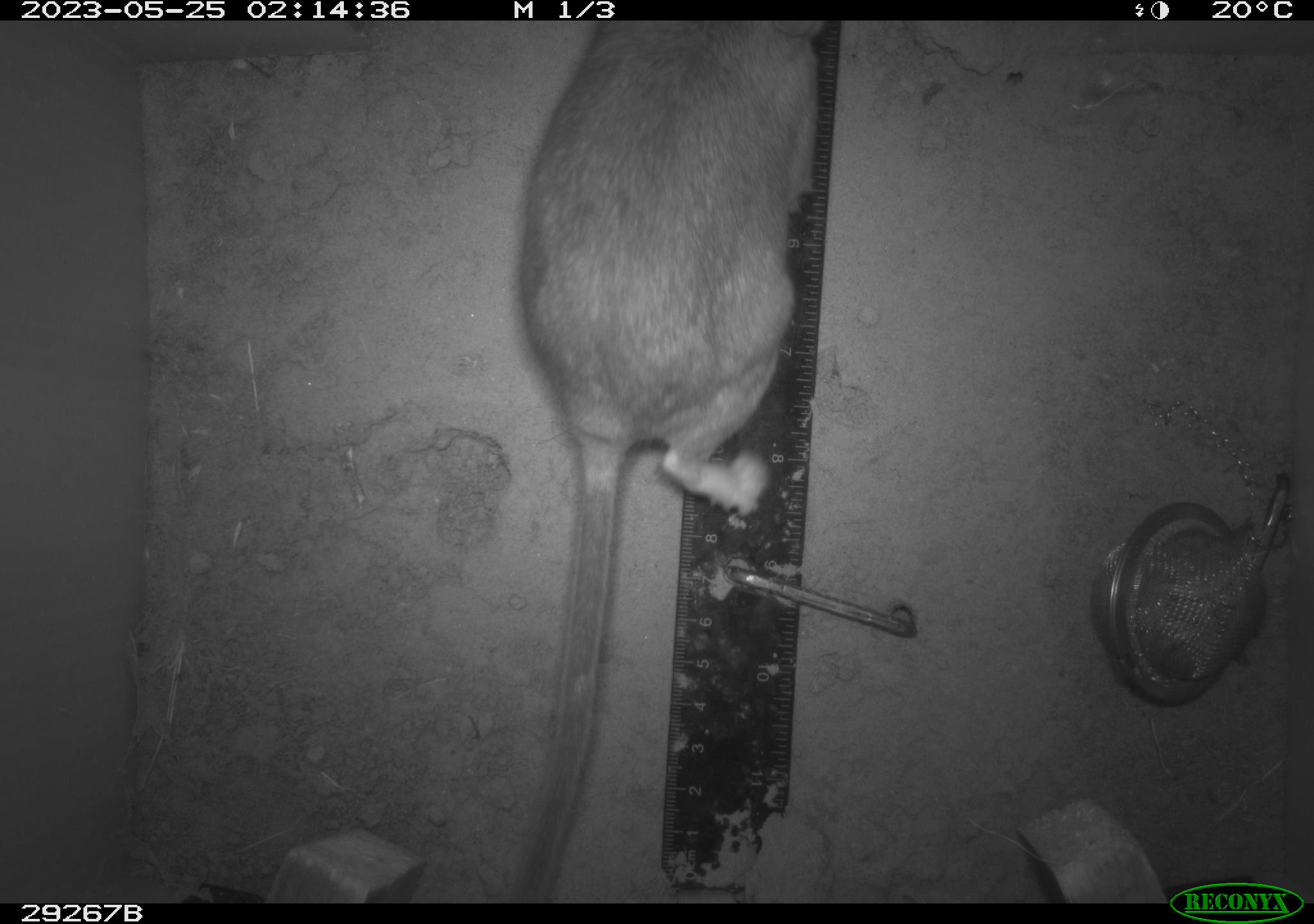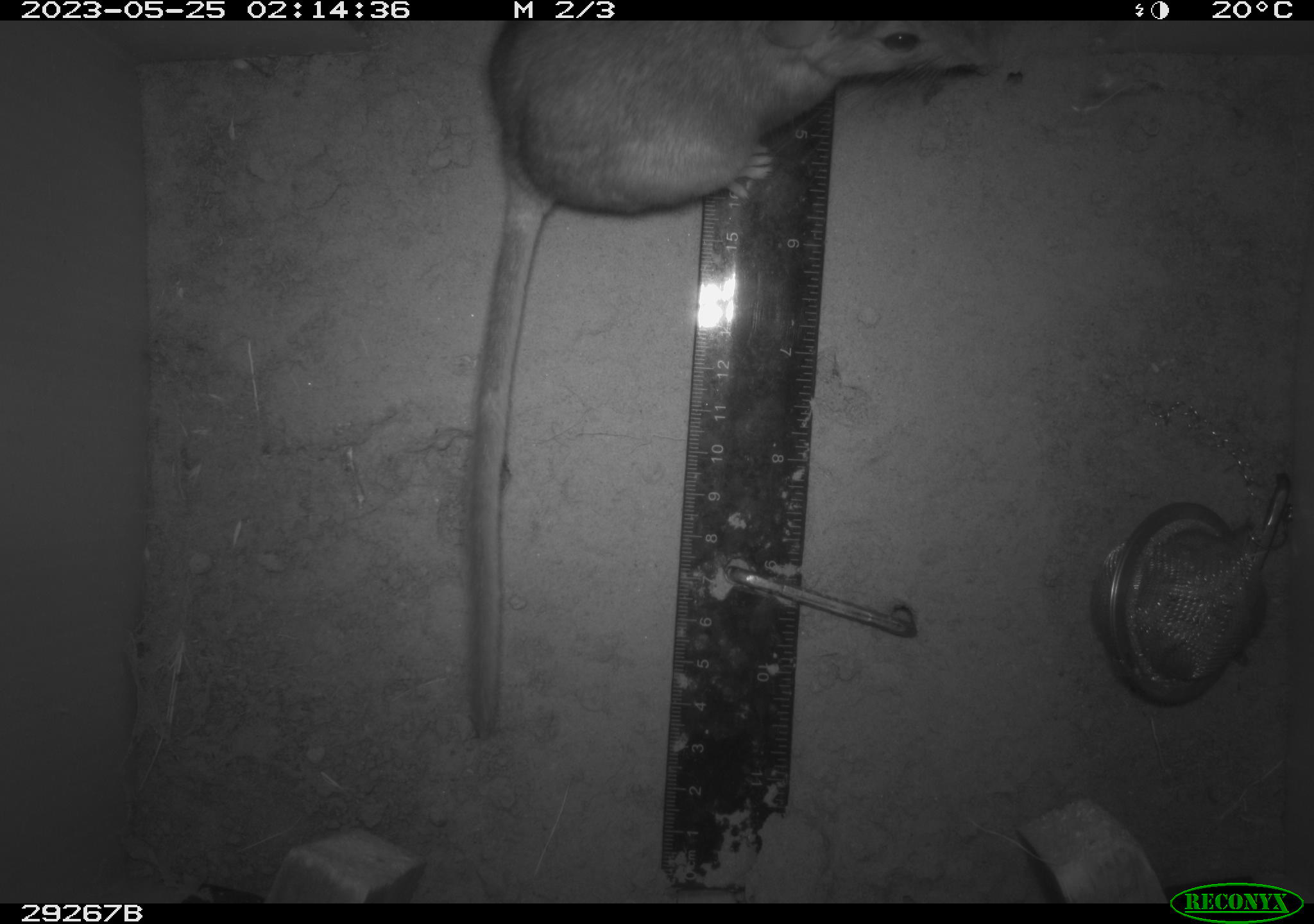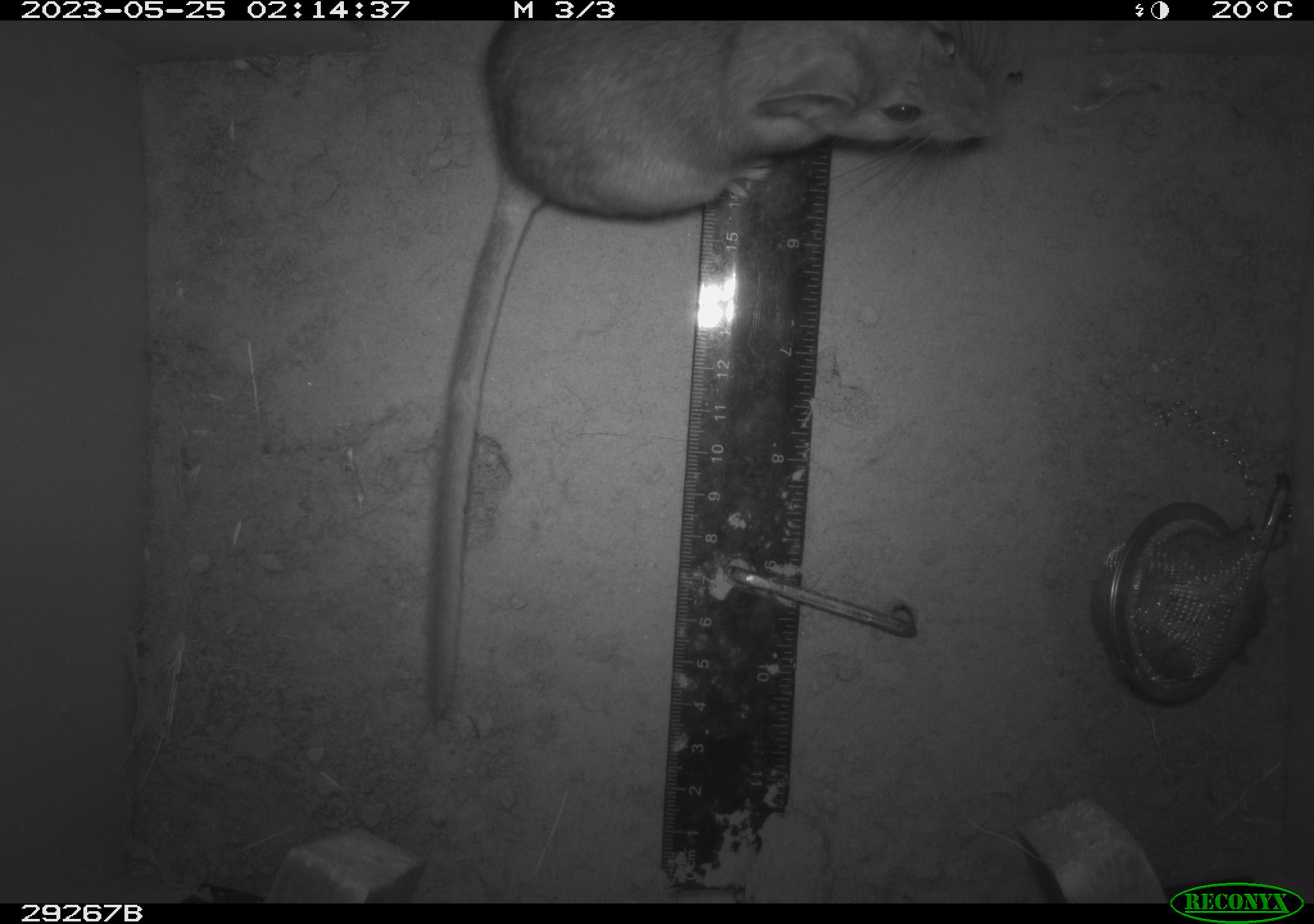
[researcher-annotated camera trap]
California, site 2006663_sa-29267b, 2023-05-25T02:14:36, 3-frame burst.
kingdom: Animalia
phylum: Chordata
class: Mammalia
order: Rodentia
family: Cricetidae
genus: Neotoma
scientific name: Neotoma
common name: pack rat or woodrat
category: neotoma species